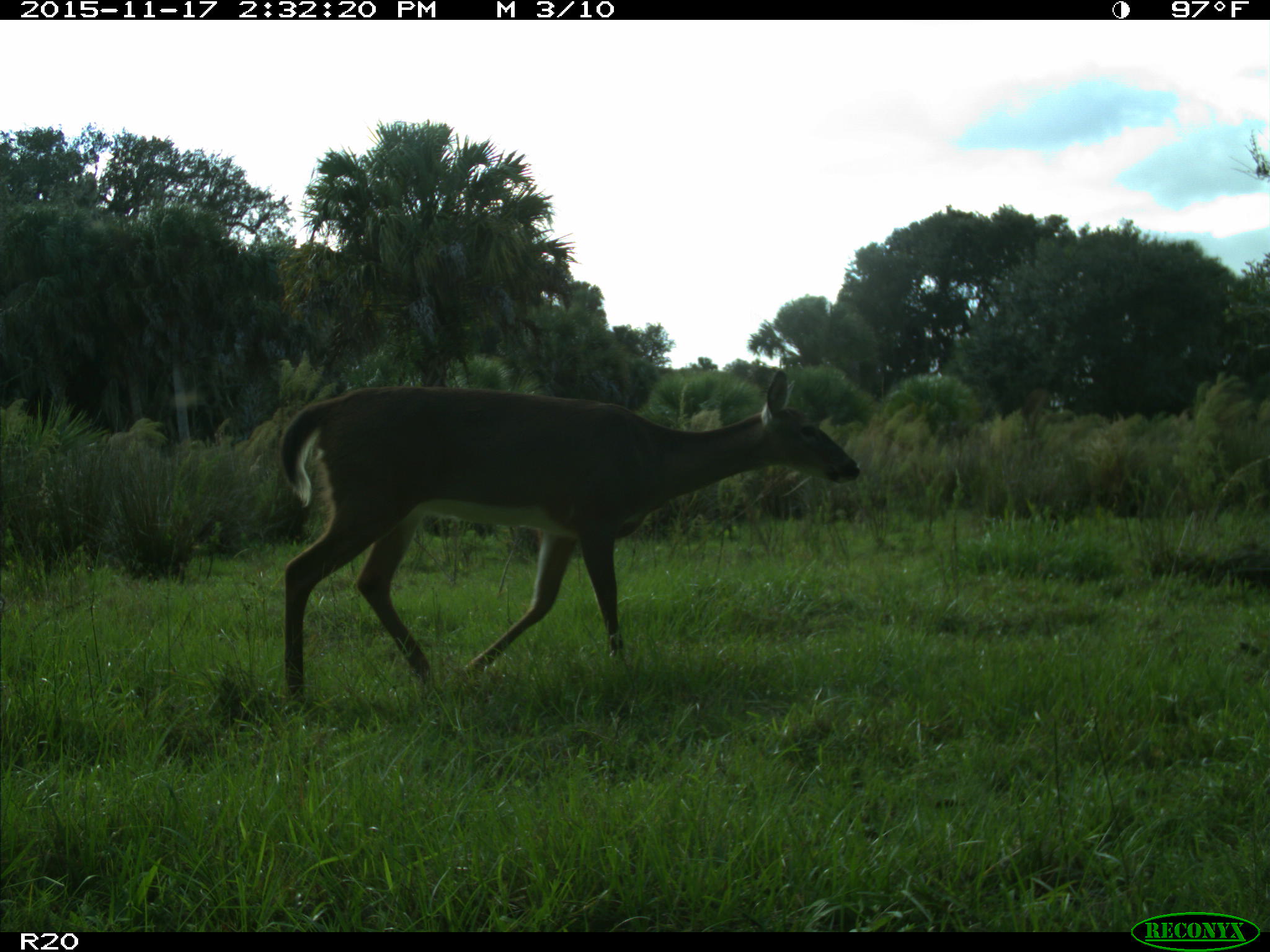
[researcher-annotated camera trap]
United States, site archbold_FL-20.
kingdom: Animalia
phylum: Chordata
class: Mammalia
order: Artiodactyla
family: Cervidae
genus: Odocoileus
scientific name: Odocoileus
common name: deer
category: unidentified deer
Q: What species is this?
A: Unidentified deer (deer) (Odocoileus).